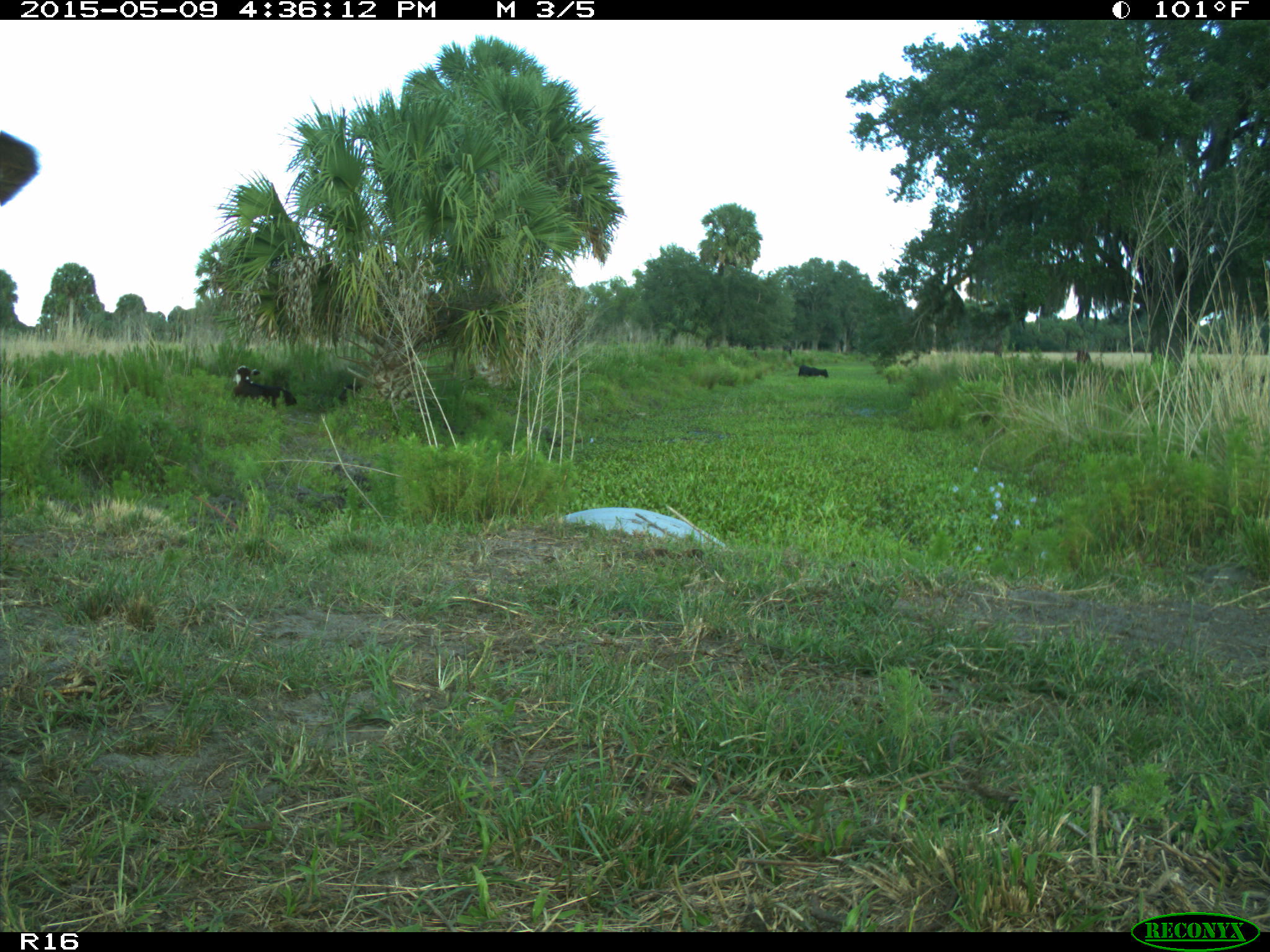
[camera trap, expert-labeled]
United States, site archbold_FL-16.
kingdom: Animalia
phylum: Chordata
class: Mammalia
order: Artiodactyla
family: Bovidae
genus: Bos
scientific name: Bos taurus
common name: domestic cow